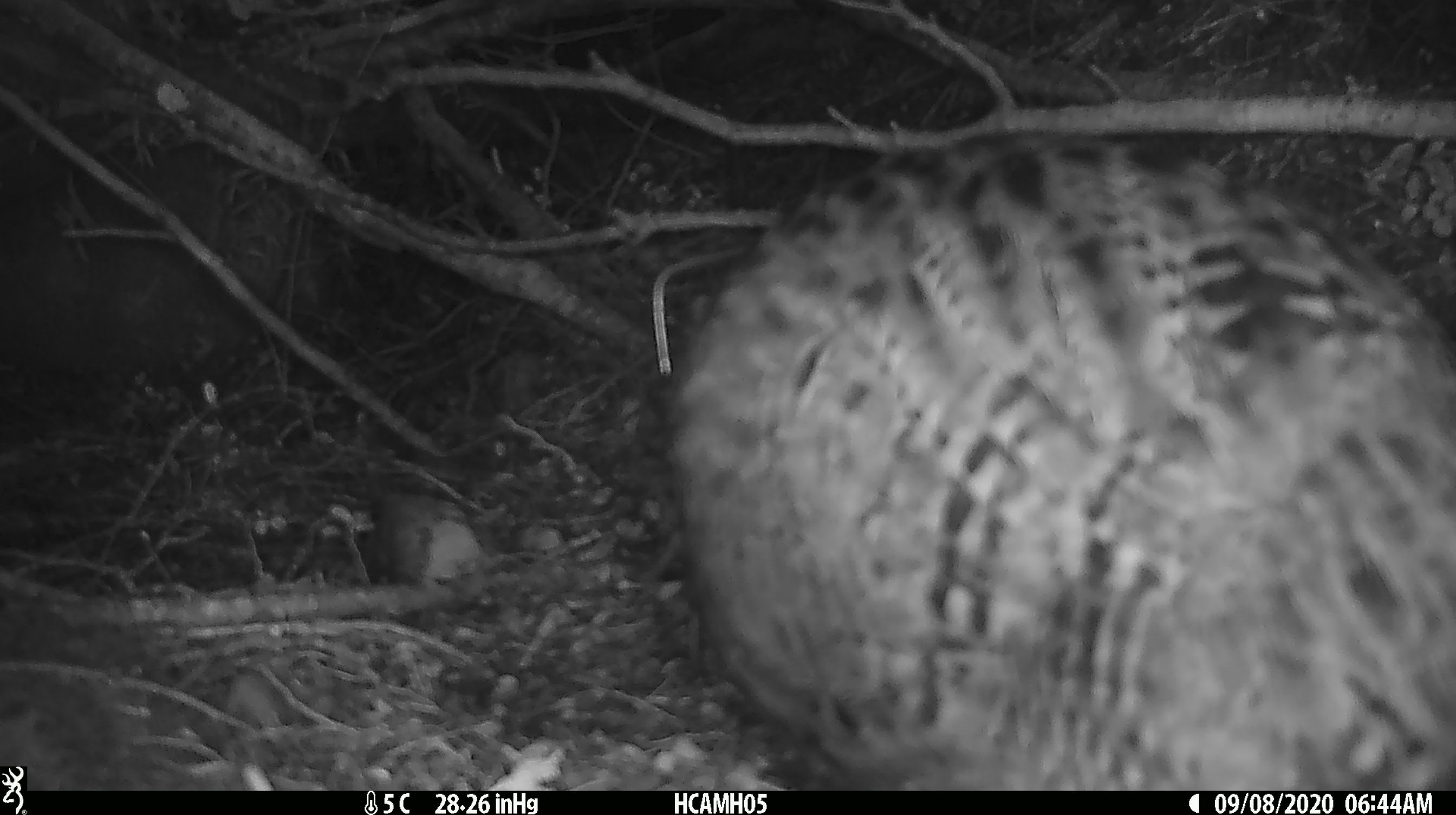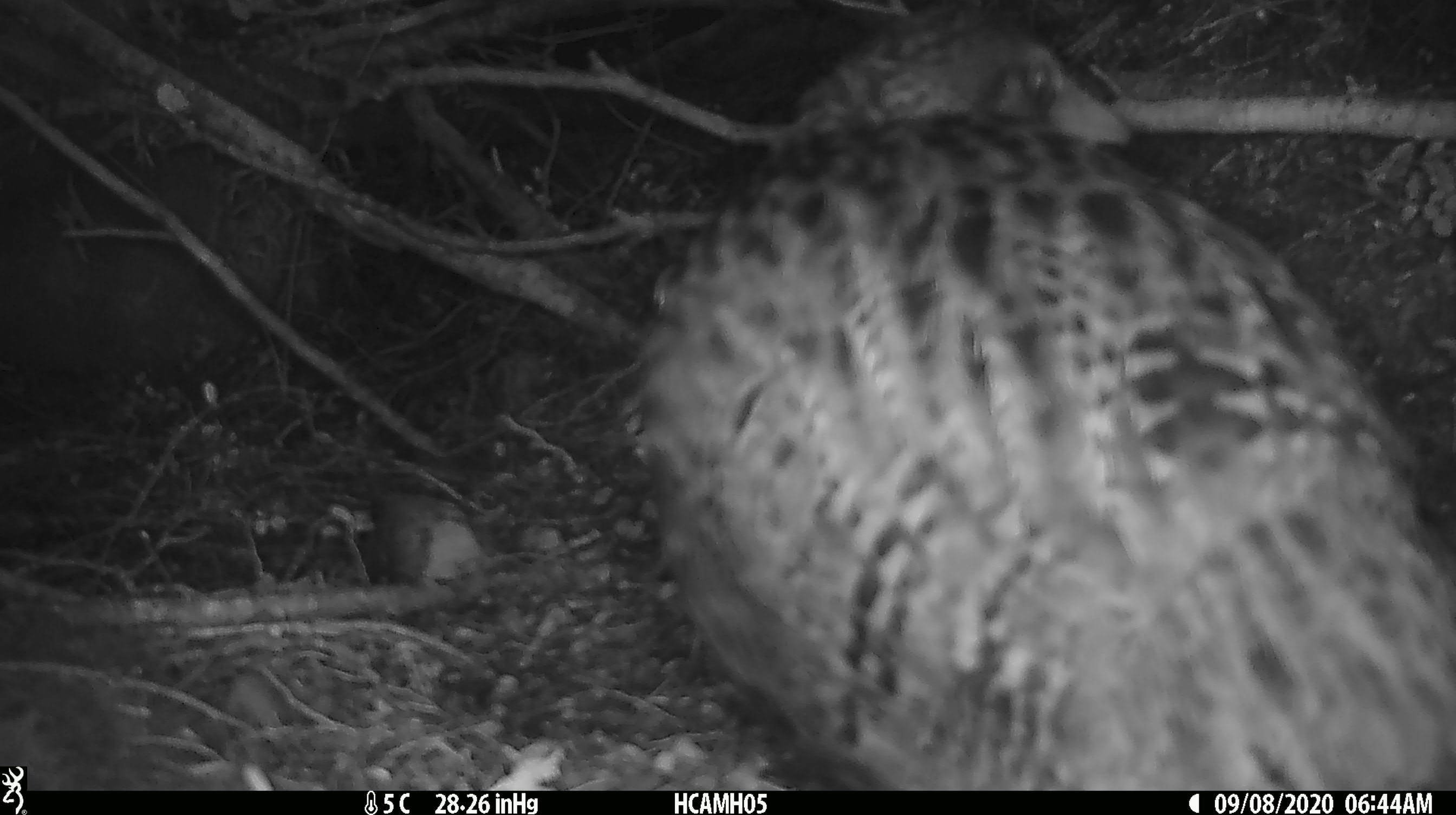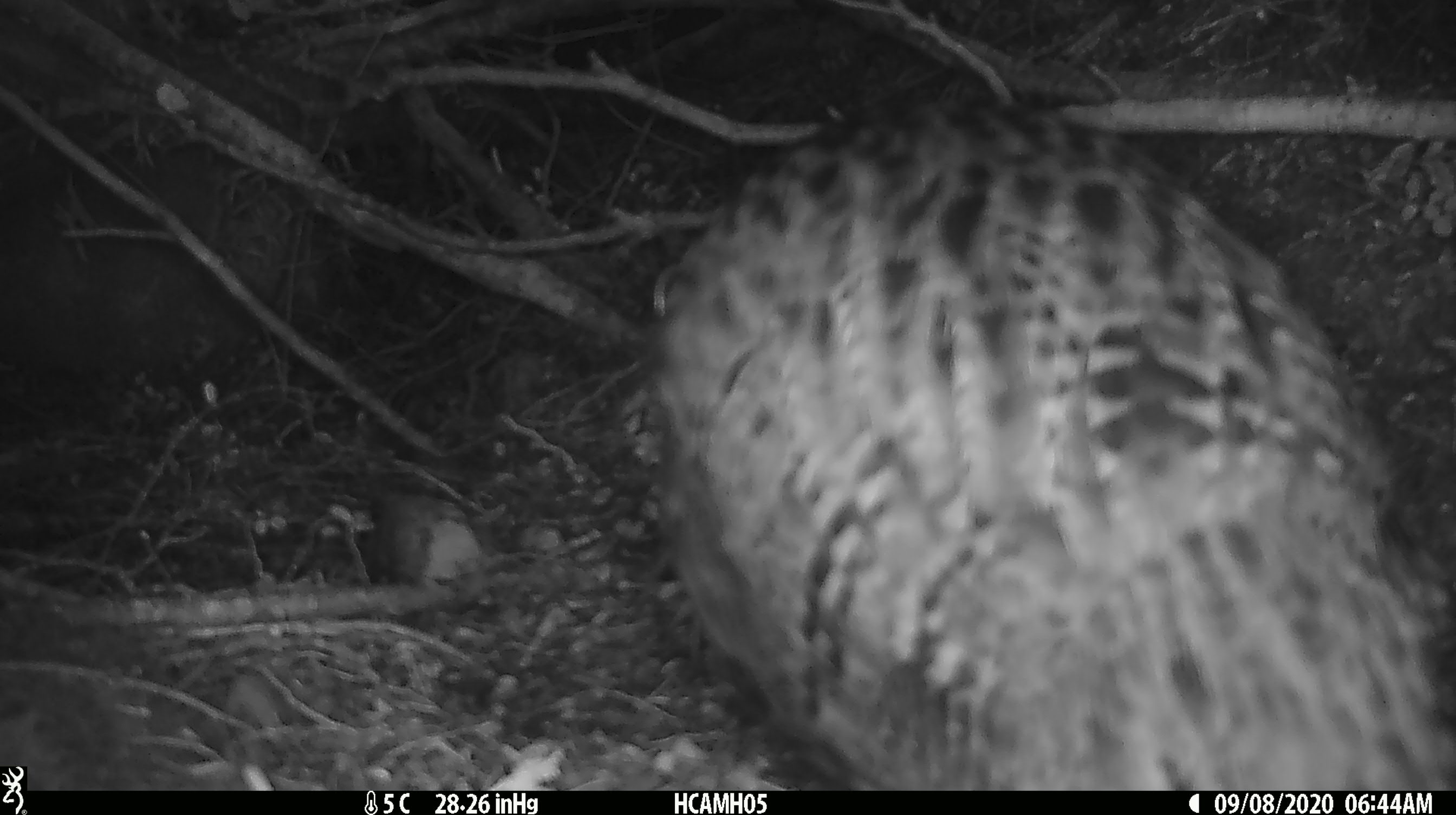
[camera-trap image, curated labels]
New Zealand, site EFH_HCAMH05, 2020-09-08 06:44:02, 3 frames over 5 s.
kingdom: Animalia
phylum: Chordata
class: Aves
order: Gruiformes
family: Rallidae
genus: Gallirallus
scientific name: Gallirallus australis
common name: weka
Weka (Gallirallus australis).